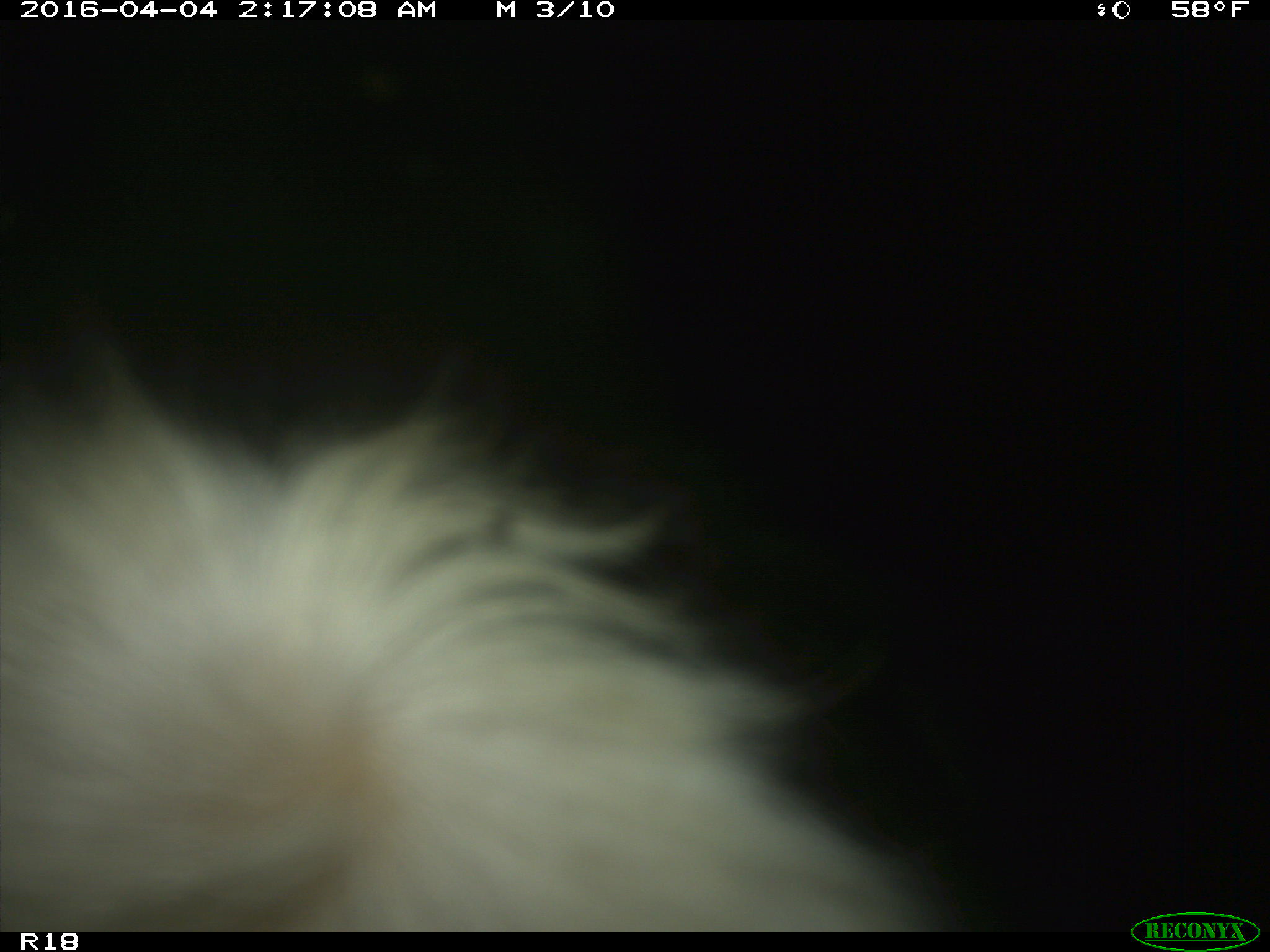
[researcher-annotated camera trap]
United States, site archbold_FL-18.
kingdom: Animalia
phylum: Chordata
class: Mammalia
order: Artiodactyla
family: Bovidae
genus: Bos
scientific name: Bos taurus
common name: domestic cow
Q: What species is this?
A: Bos taurus (domestic cow).